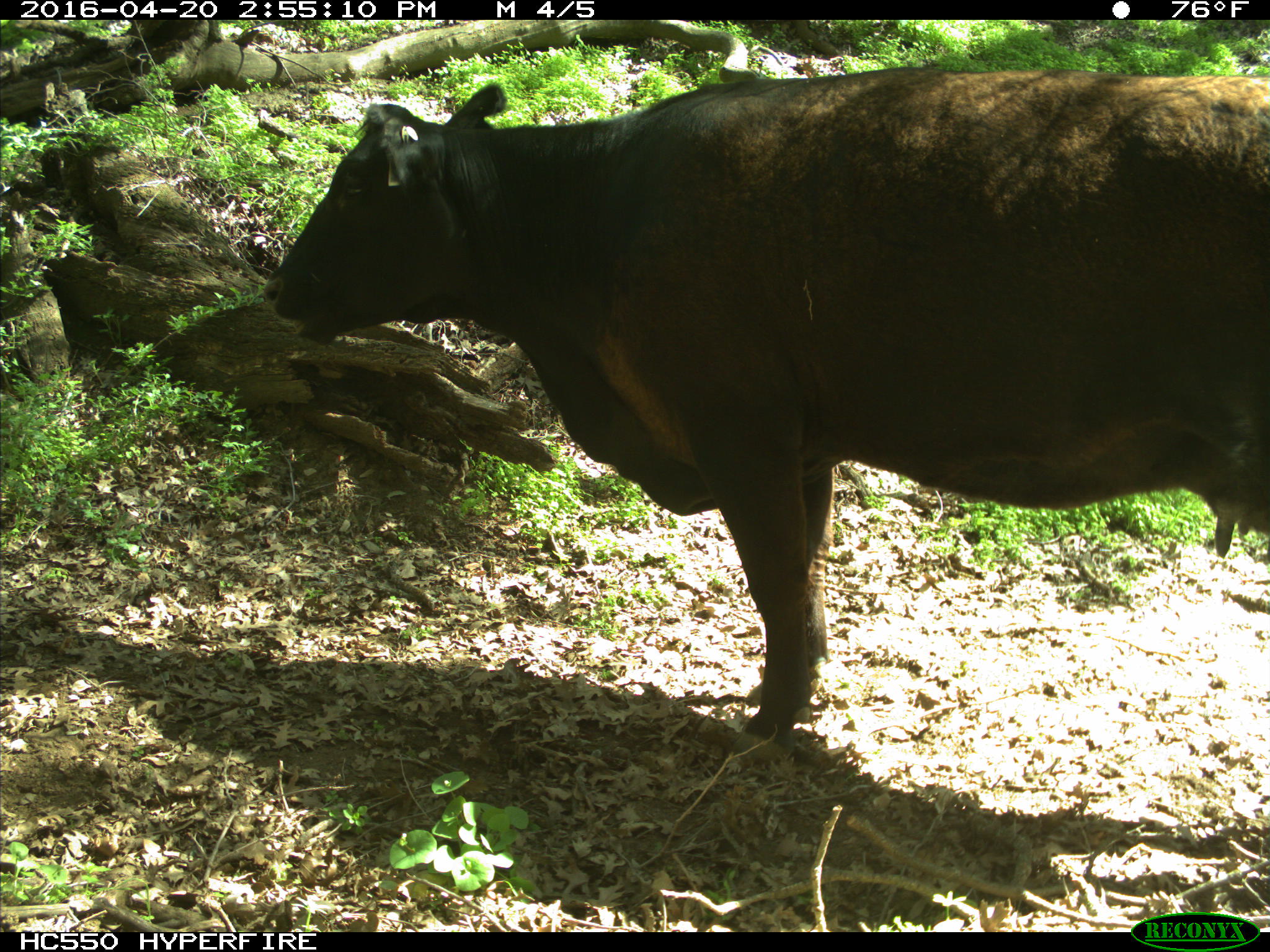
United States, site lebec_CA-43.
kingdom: Animalia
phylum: Chordata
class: Mammalia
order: Artiodactyla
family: Bovidae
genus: Bos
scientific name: Bos taurus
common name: domestic cow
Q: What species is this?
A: Bos taurus (domestic cow).